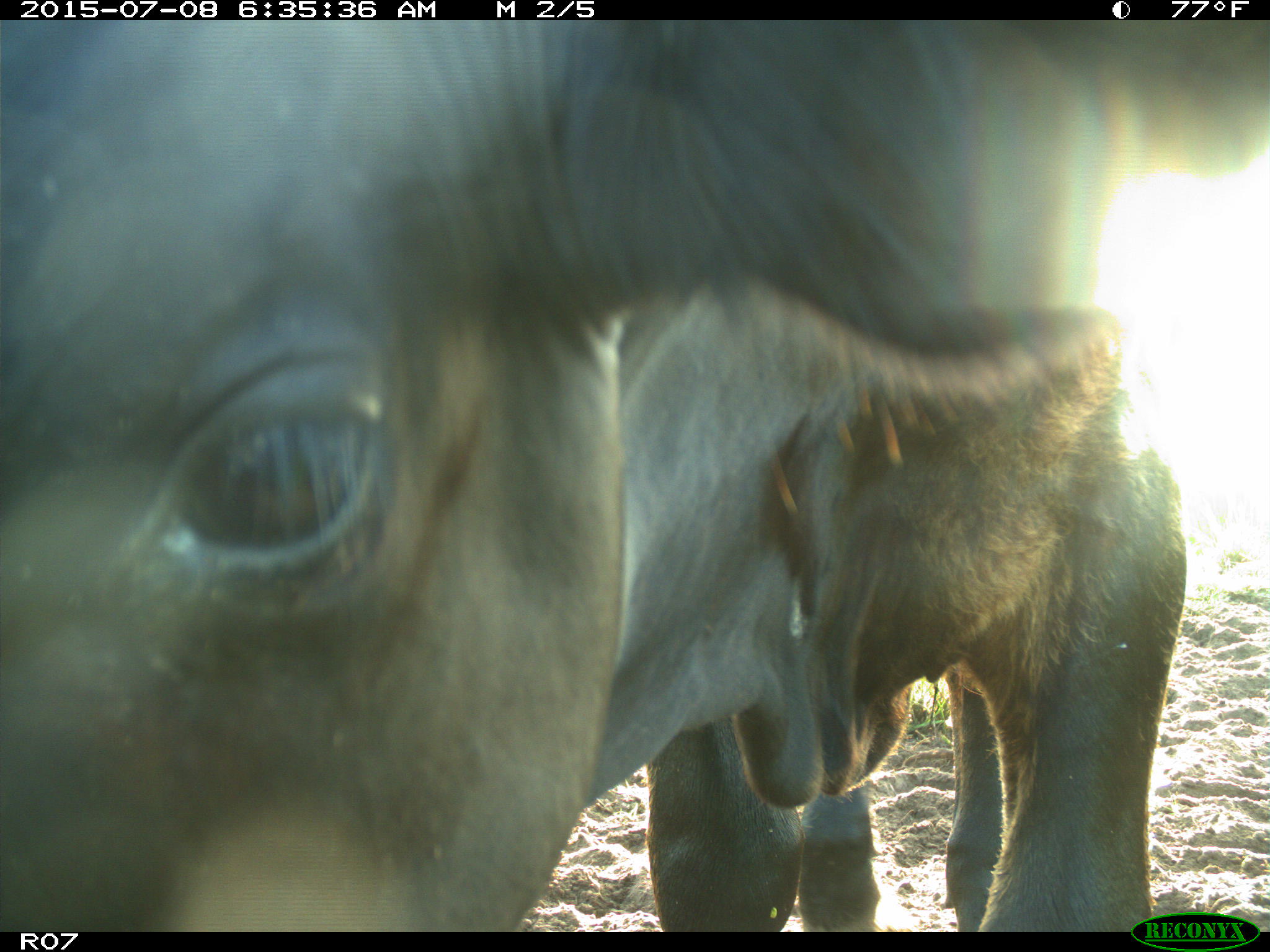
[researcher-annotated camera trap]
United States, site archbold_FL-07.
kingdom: Animalia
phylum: Chordata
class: Mammalia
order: Artiodactyla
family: Bovidae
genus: Bos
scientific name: Bos taurus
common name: domestic cow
Bos taurus (domestic cow).